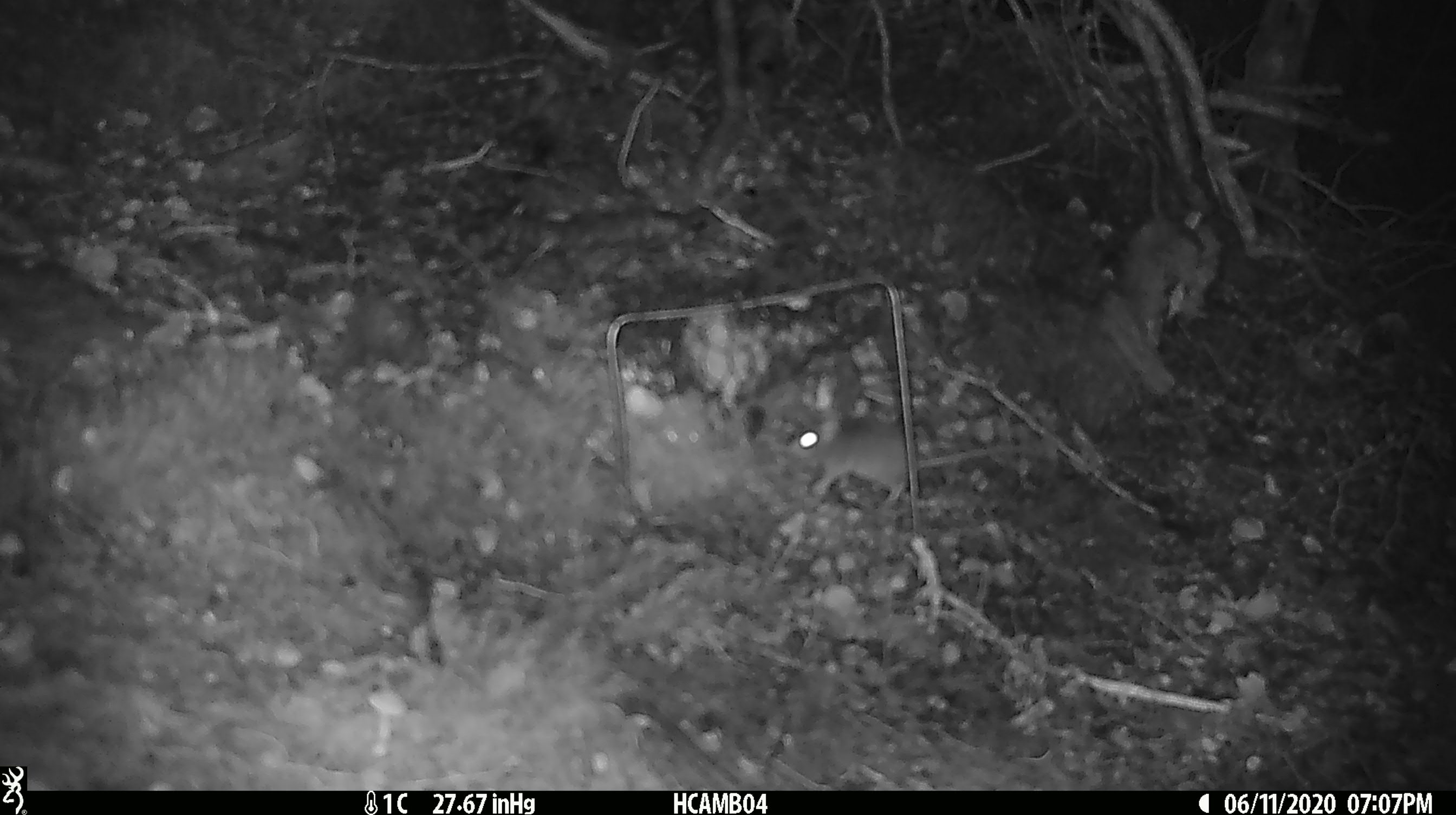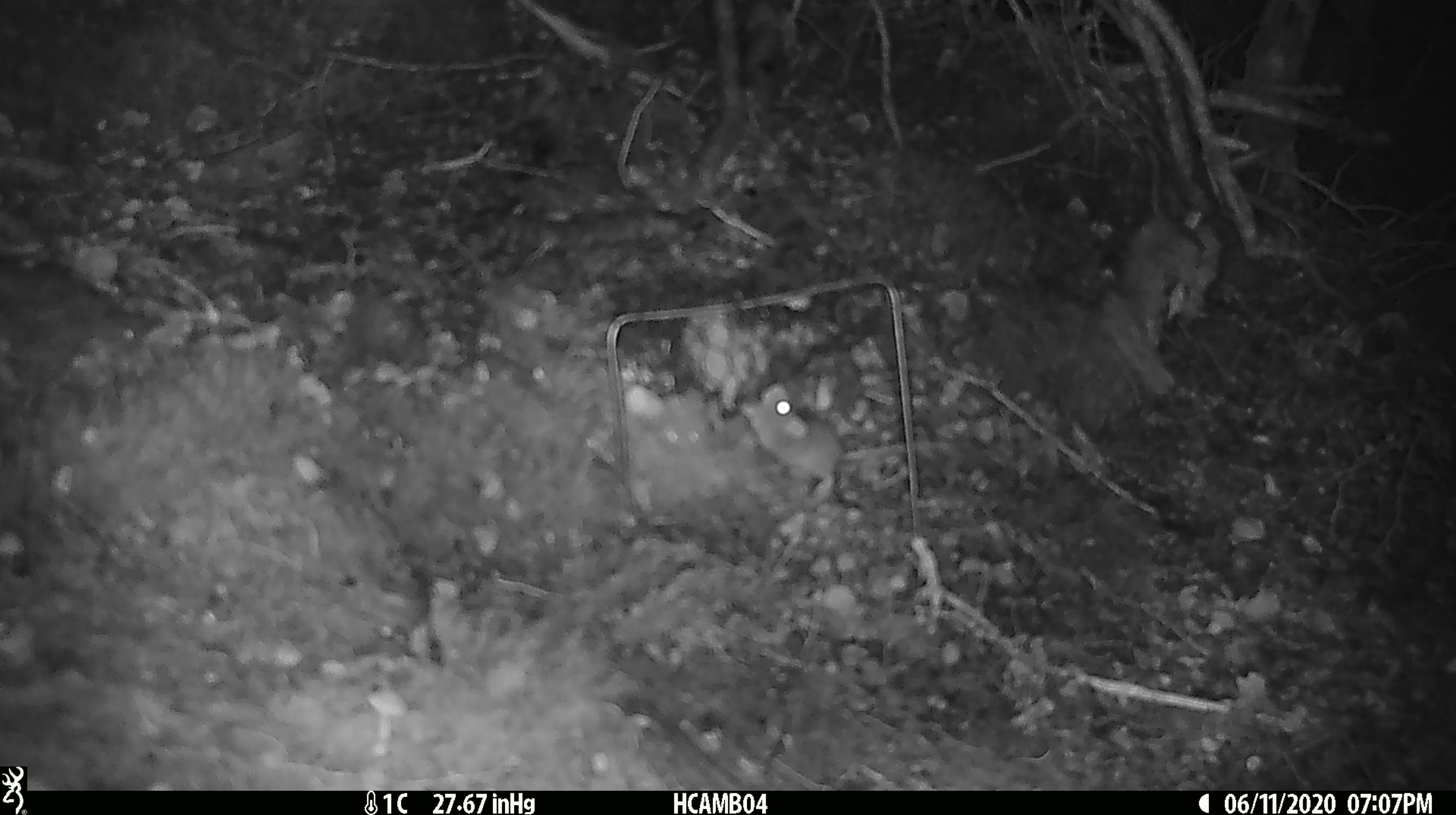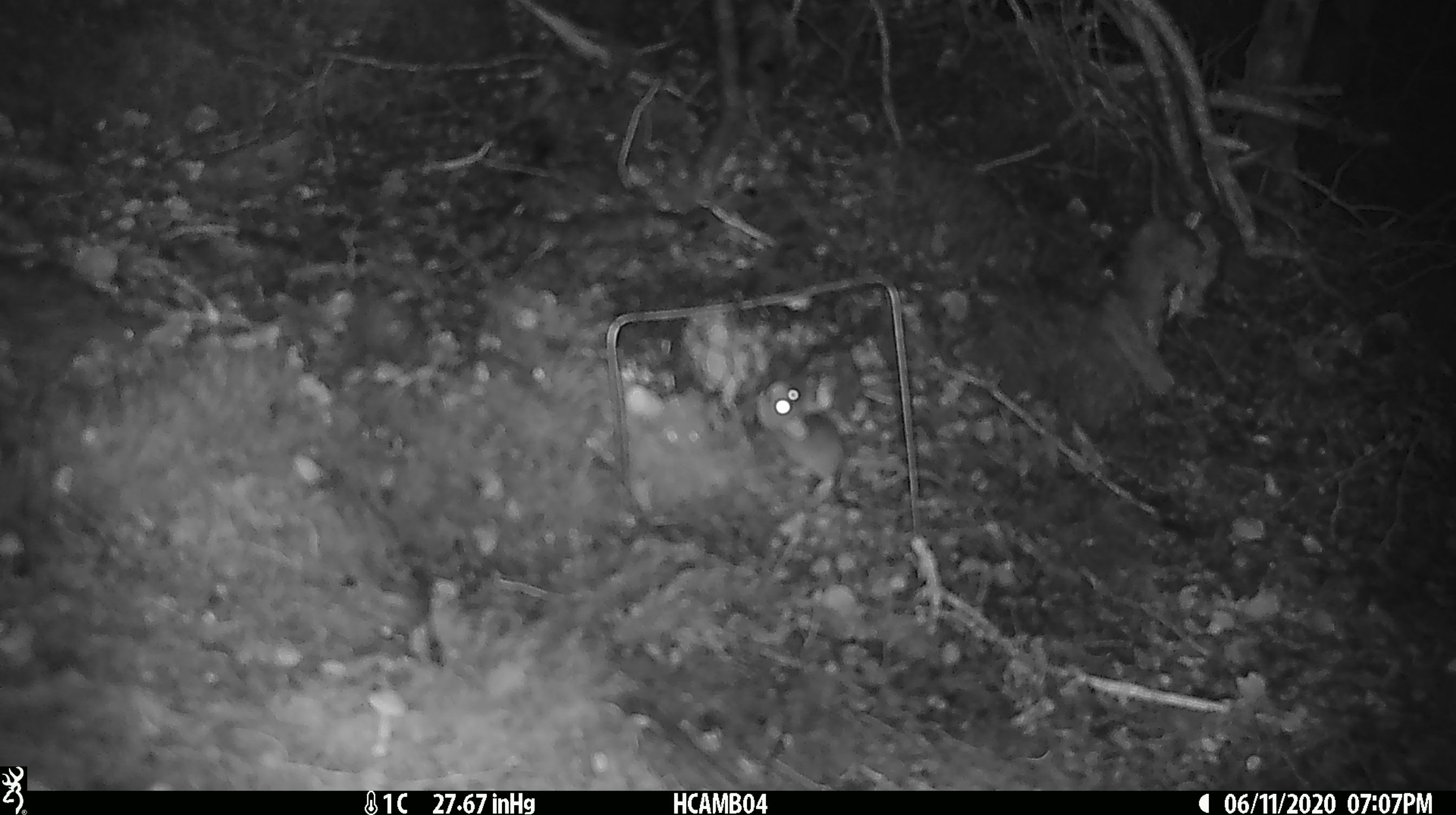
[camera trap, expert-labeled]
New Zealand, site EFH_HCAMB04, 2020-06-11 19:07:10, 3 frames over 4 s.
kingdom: Animalia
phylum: Chordata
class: Mammalia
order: Rodentia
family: Muridae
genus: Mus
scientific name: Mus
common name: mouse